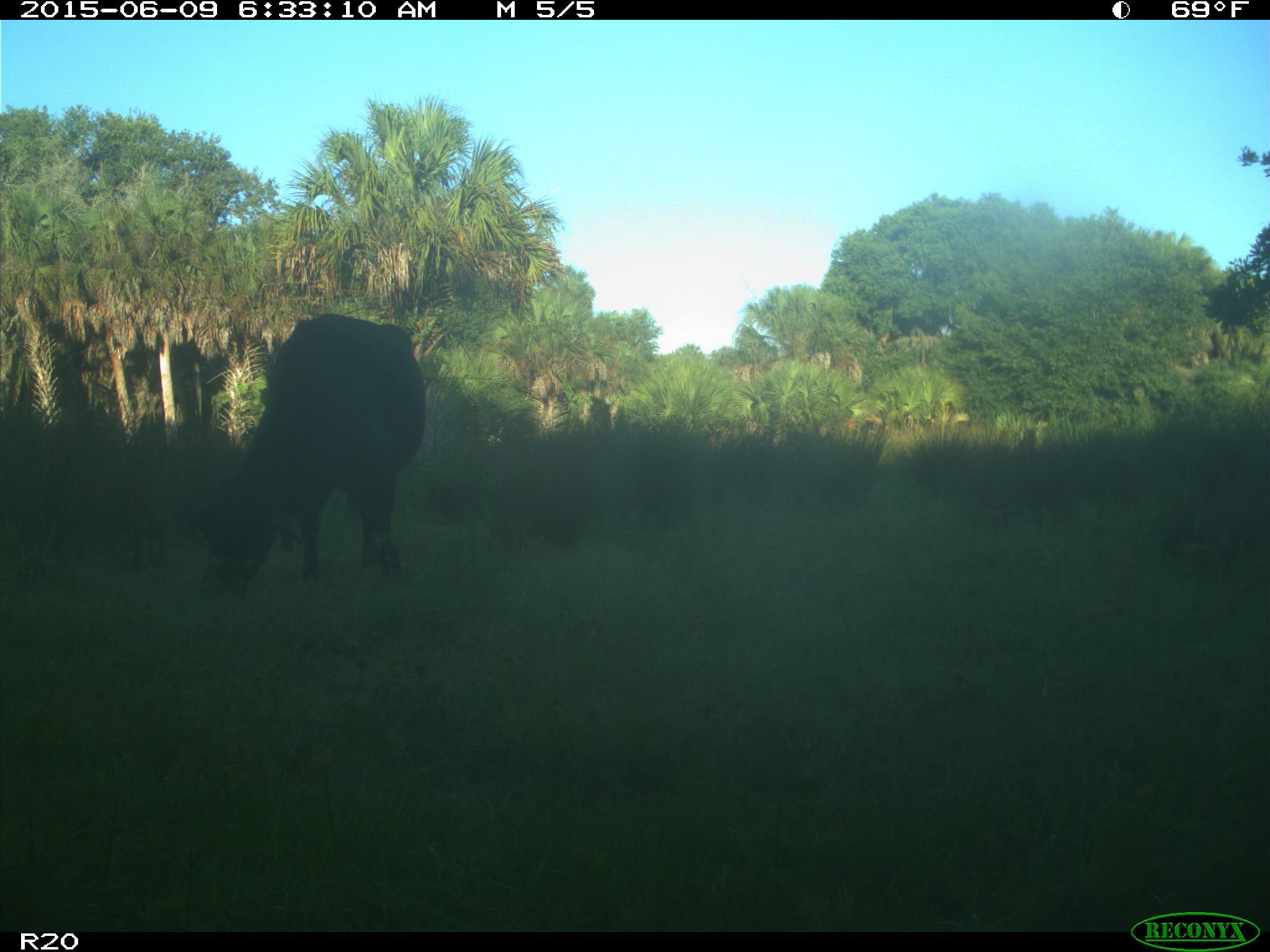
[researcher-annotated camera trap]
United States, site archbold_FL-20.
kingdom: Animalia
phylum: Chordata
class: Mammalia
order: Artiodactyla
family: Bovidae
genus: Bos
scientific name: Bos taurus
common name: domestic cow